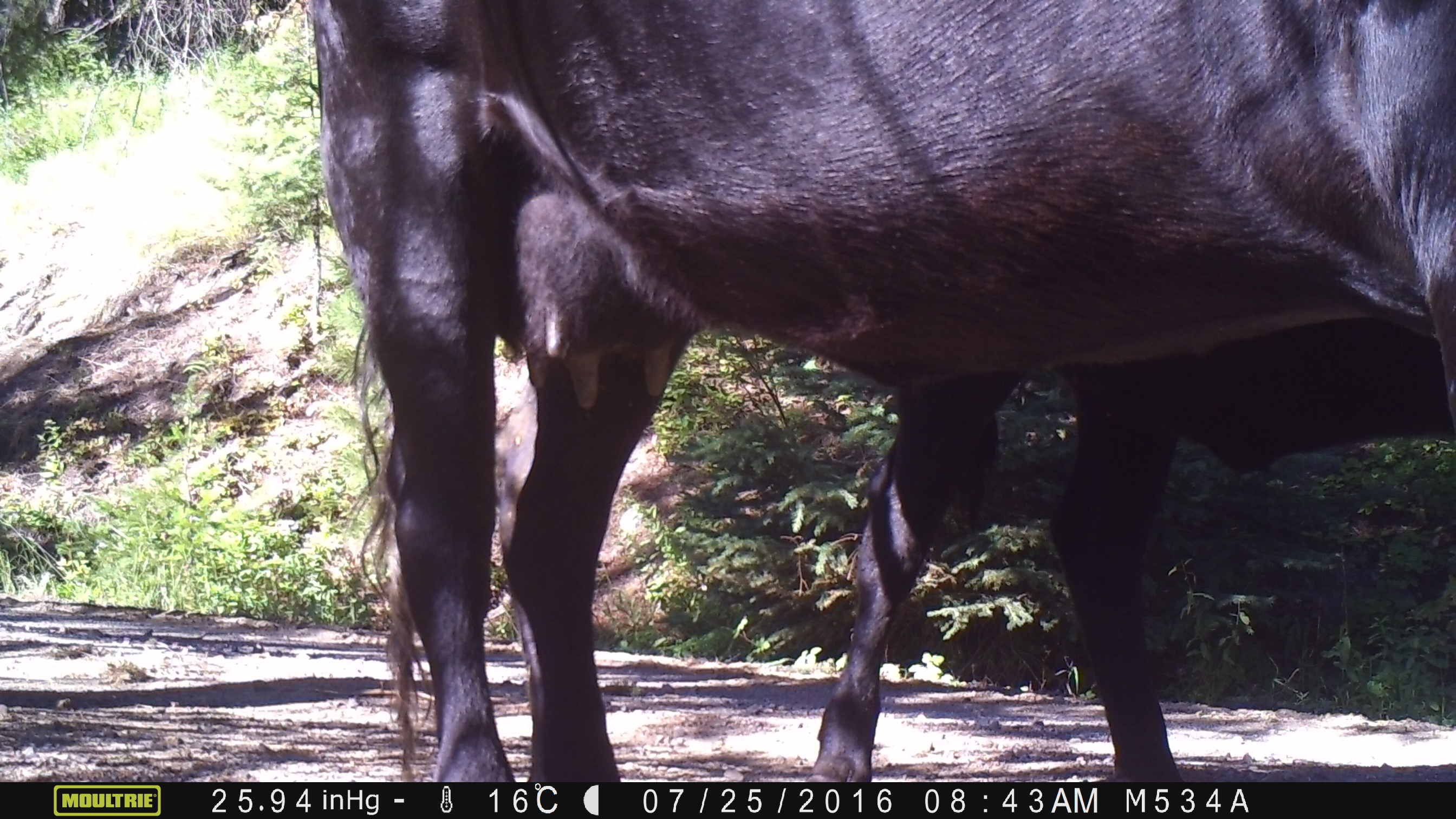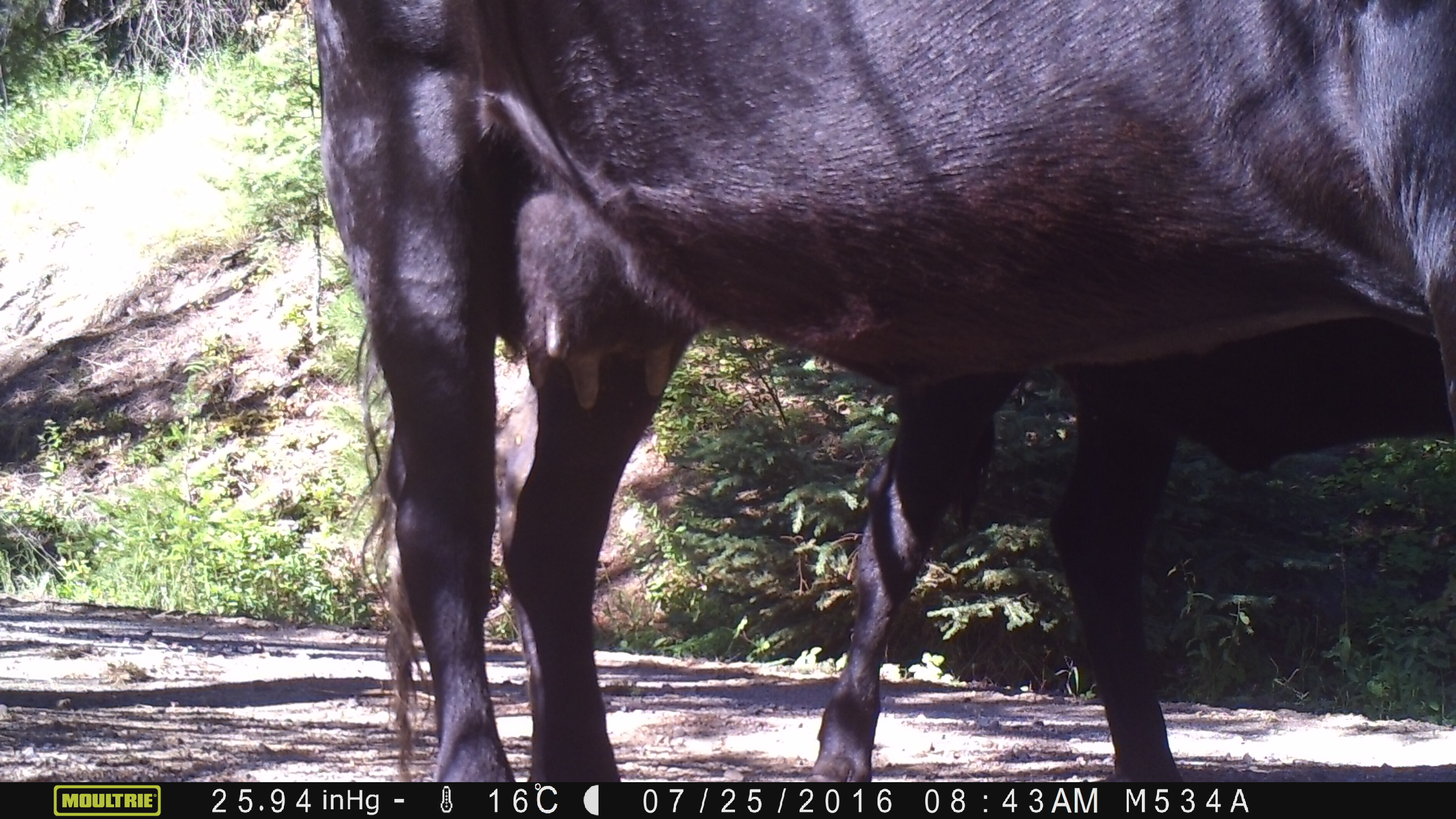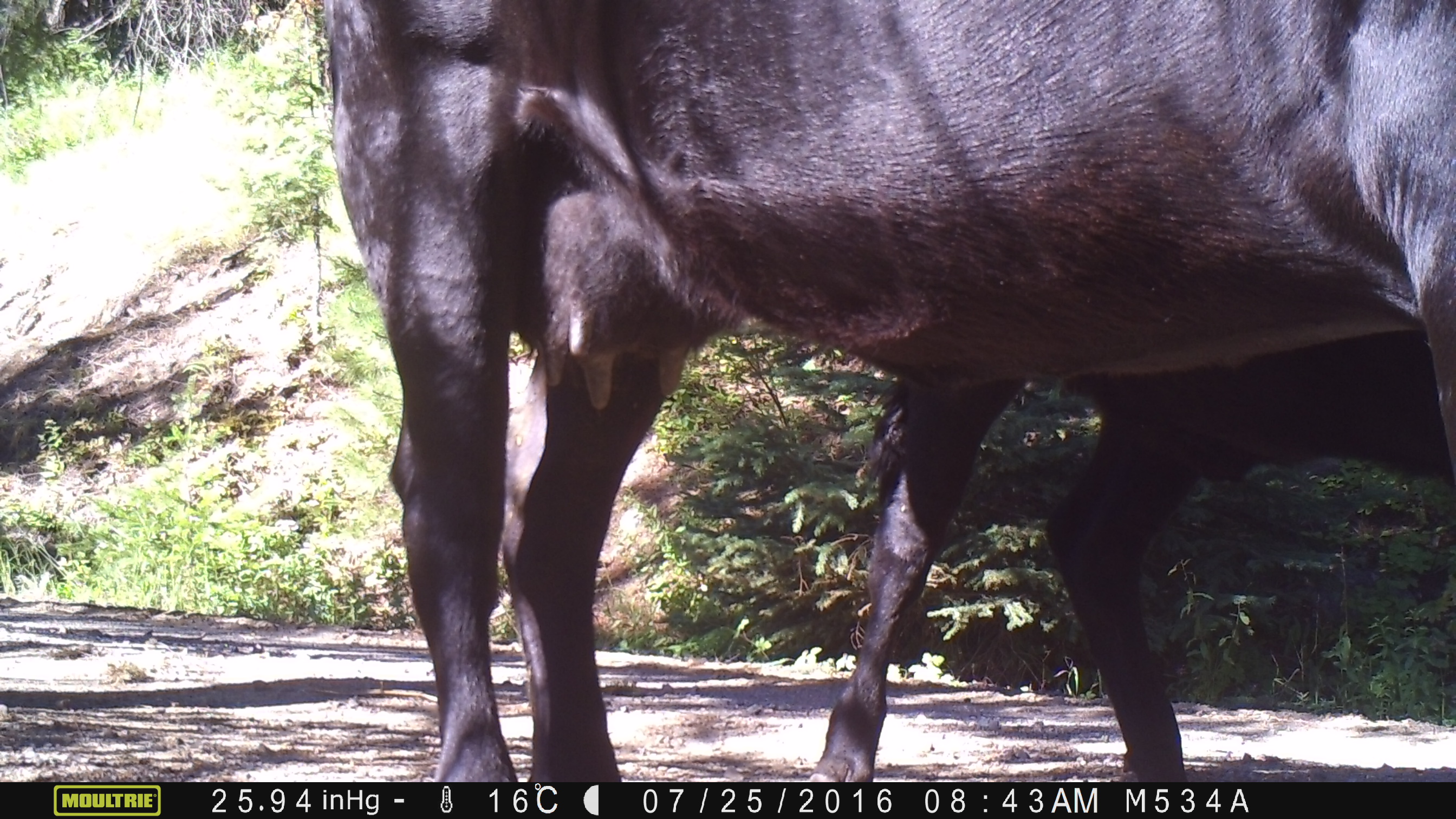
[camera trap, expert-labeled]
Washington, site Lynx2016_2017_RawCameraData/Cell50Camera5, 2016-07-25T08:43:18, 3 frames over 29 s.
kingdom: Animalia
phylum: Chordata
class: Mammalia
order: Artiodactyla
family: Bovidae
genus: Bos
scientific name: Bos taurus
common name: domestic cattle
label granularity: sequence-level